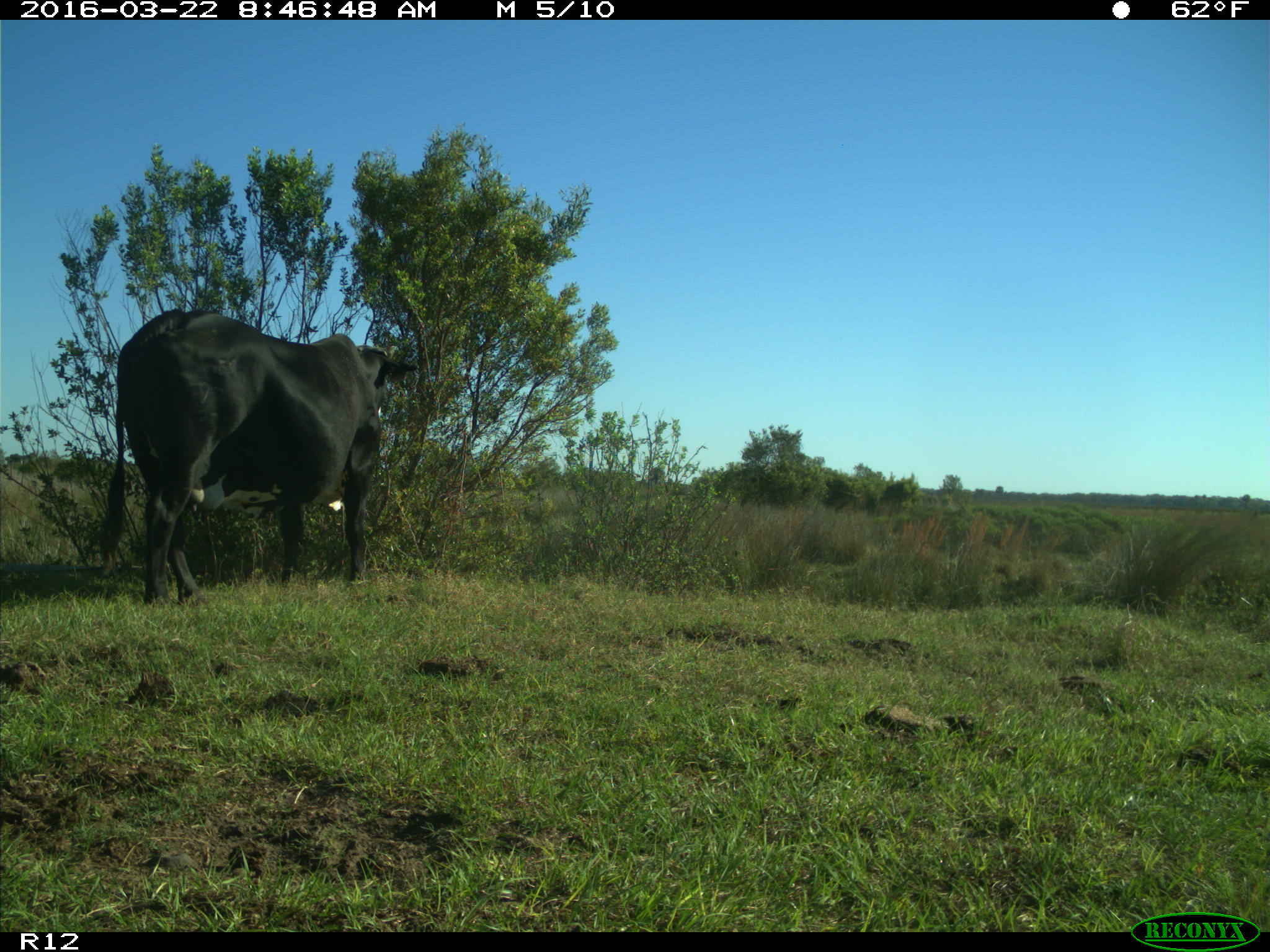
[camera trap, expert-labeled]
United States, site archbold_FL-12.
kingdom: Animalia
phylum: Chordata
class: Mammalia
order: Artiodactyla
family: Bovidae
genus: Bos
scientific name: Bos taurus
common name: domestic cow